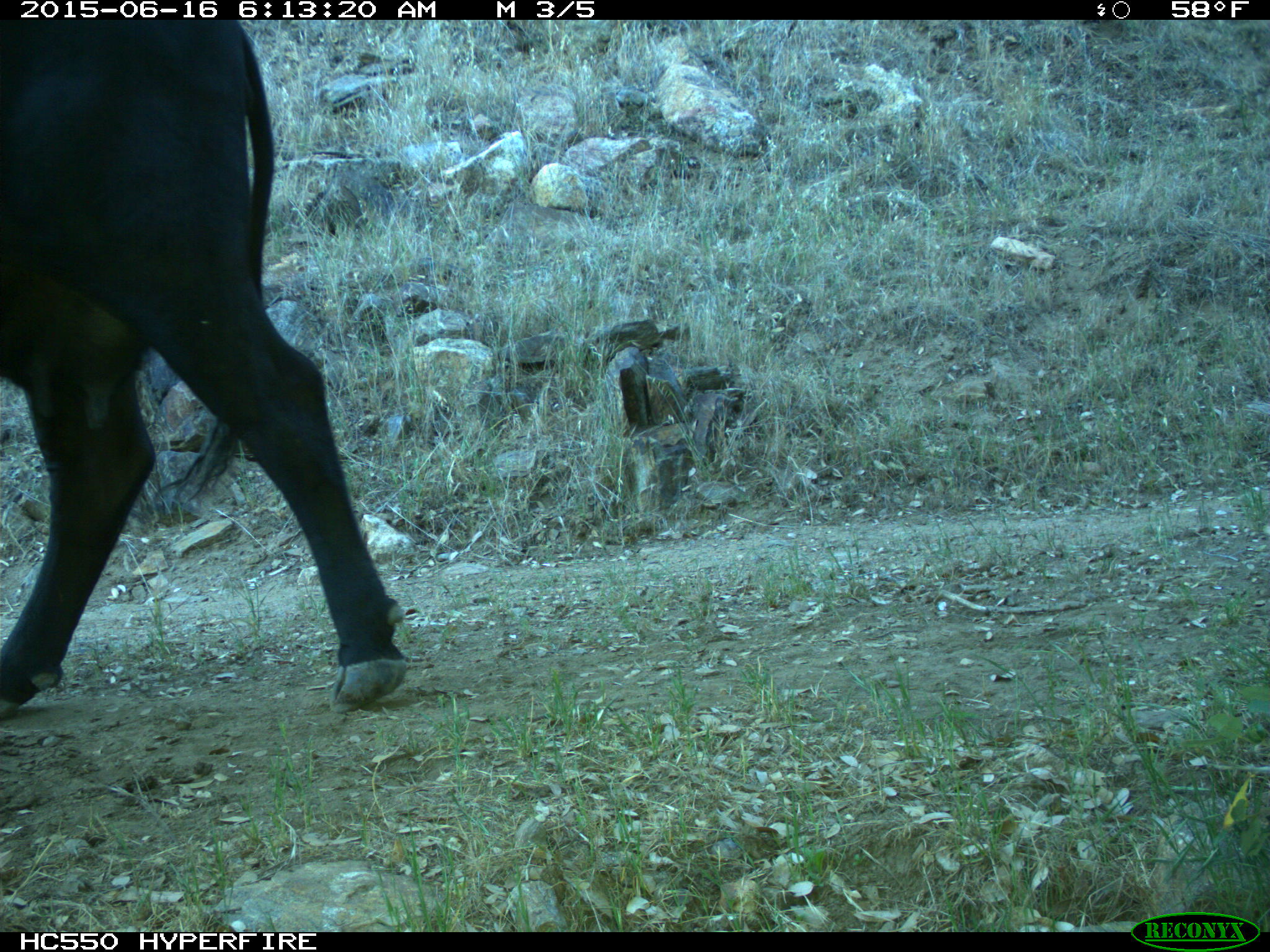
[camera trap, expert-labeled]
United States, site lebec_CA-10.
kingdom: Animalia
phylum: Chordata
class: Mammalia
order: Artiodactyla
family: Bovidae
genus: Bos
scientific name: Bos taurus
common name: domestic cow